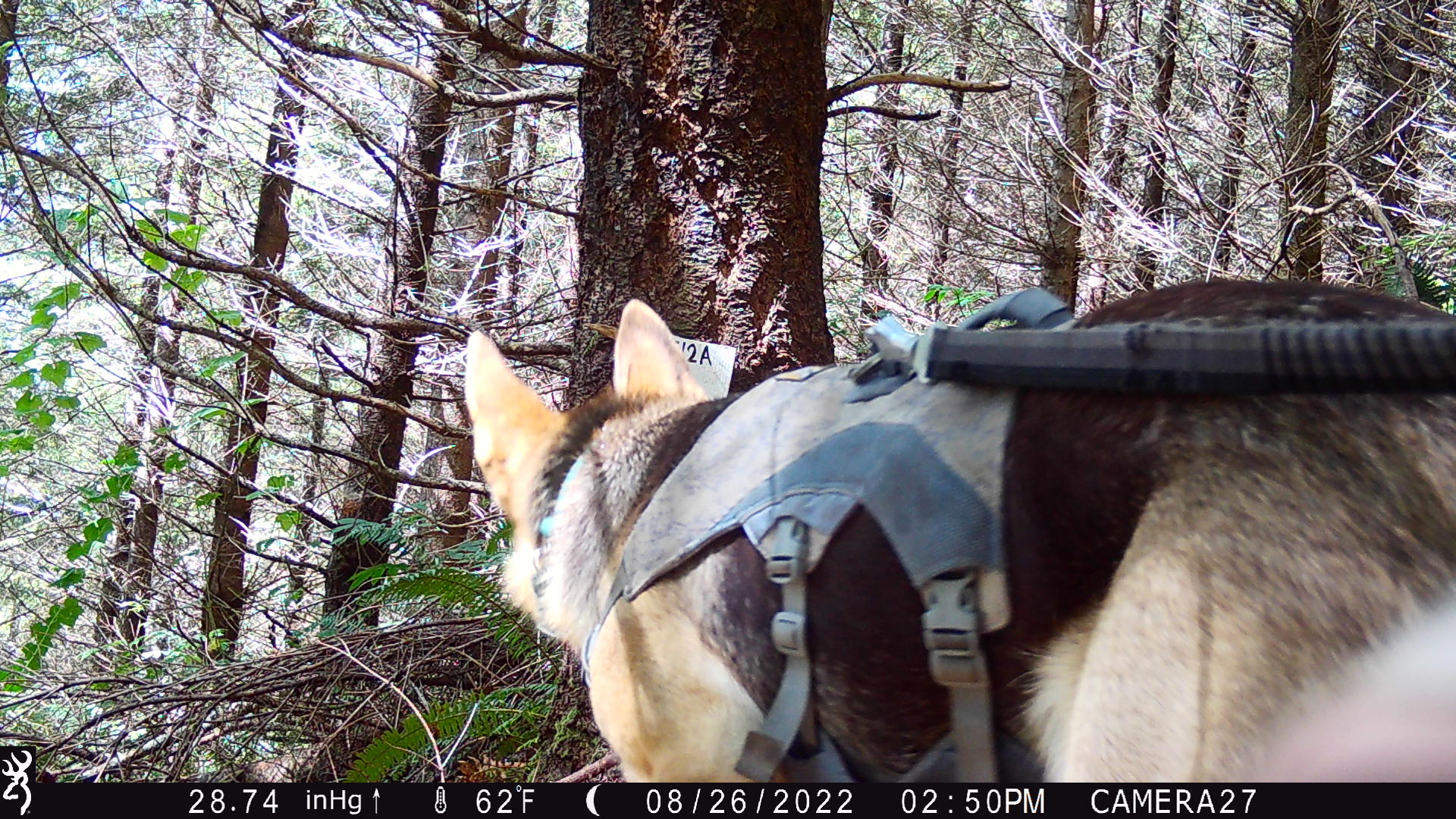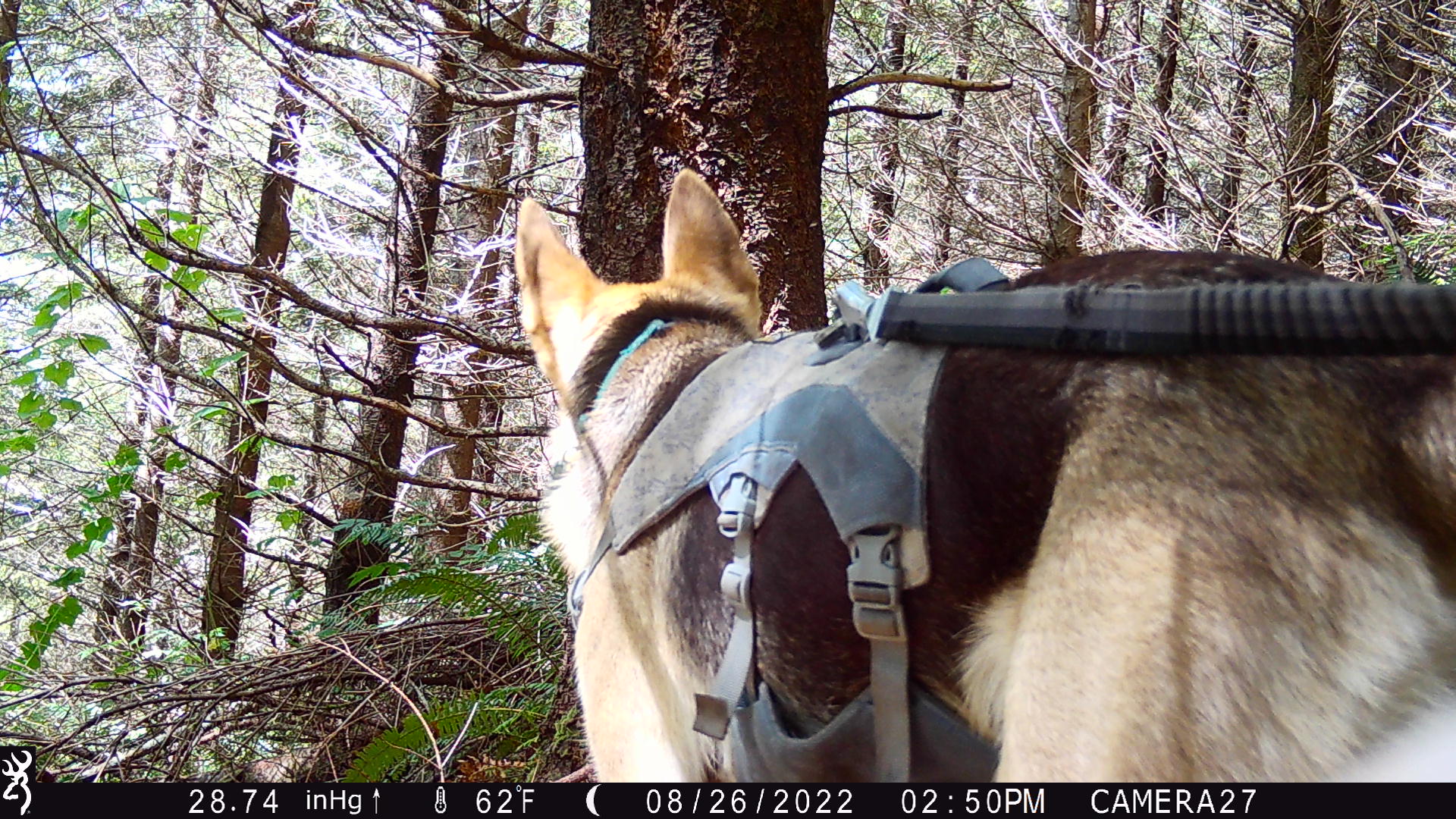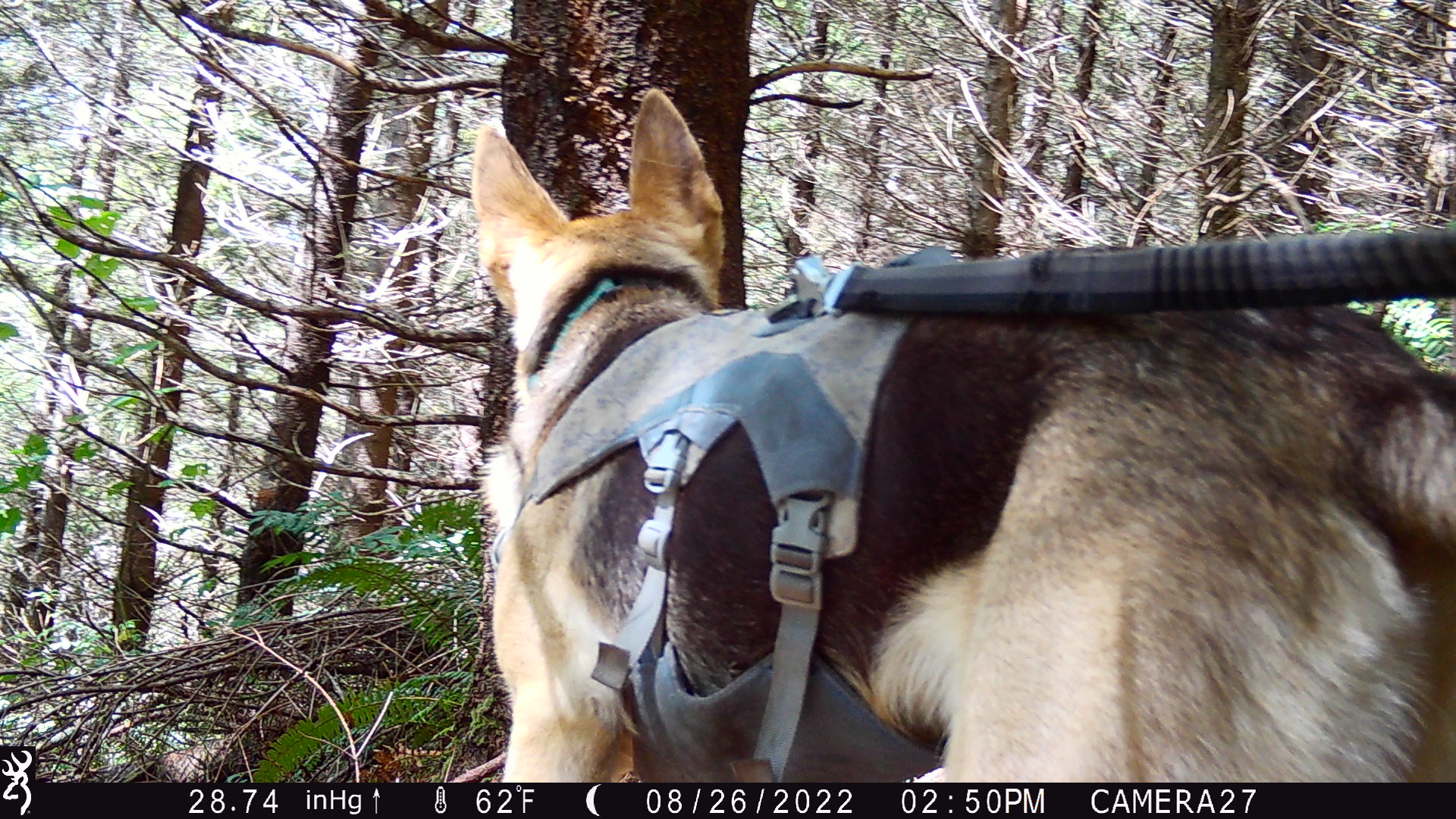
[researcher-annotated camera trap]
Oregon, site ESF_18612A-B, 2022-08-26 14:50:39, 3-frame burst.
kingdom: Animalia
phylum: Chordata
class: Mammalia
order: Carnivora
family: Canidae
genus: Canis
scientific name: Canis familiaris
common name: domestic dog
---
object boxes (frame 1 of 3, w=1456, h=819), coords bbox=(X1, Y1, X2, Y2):
domestic dog: bbox=(434, 259, 1451, 779)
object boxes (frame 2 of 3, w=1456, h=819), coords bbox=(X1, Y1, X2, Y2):
domestic dog: bbox=(473, 139, 1451, 780)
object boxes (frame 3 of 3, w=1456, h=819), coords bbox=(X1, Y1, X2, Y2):
domestic dog: bbox=(390, 85, 1451, 779)